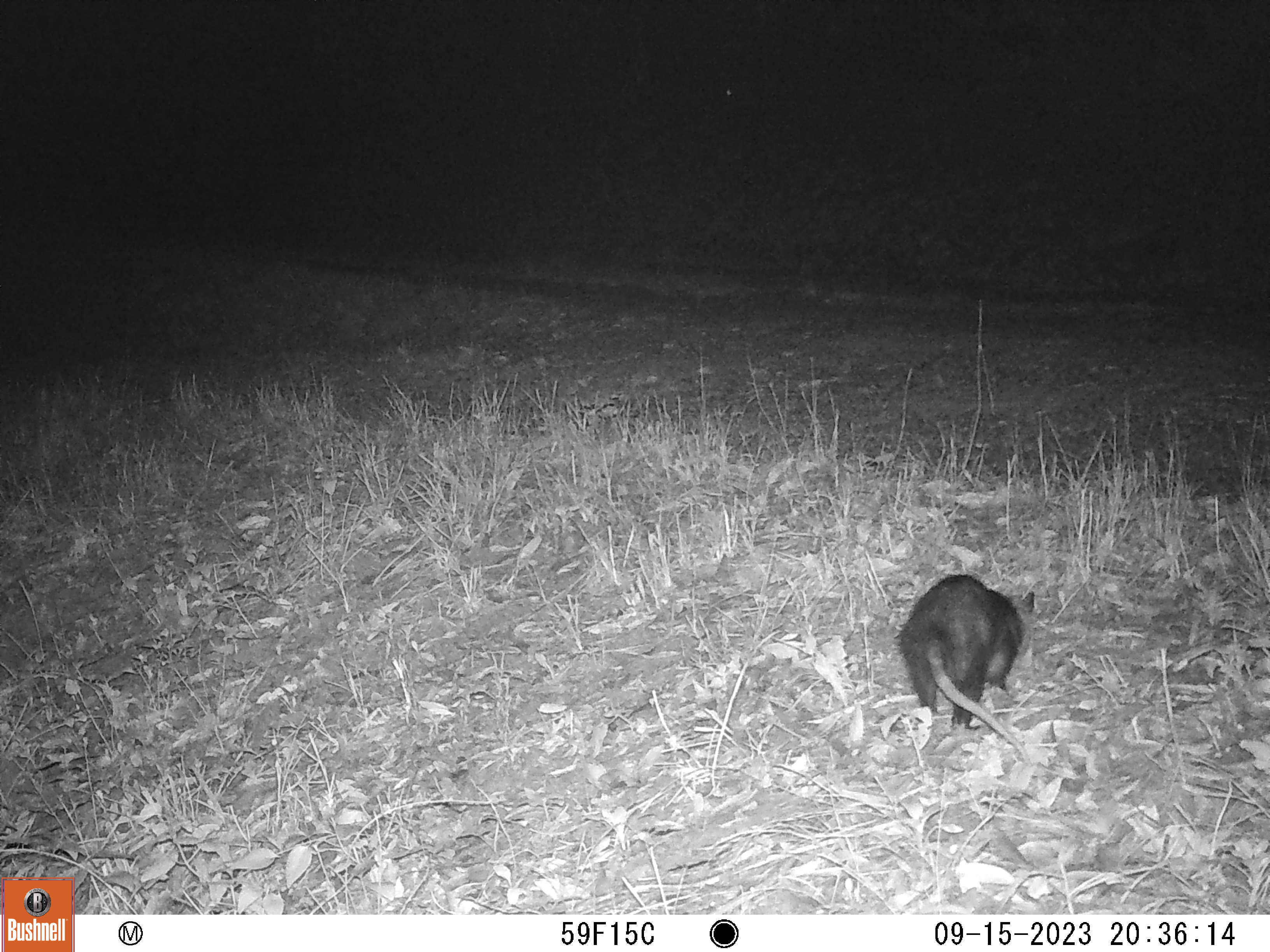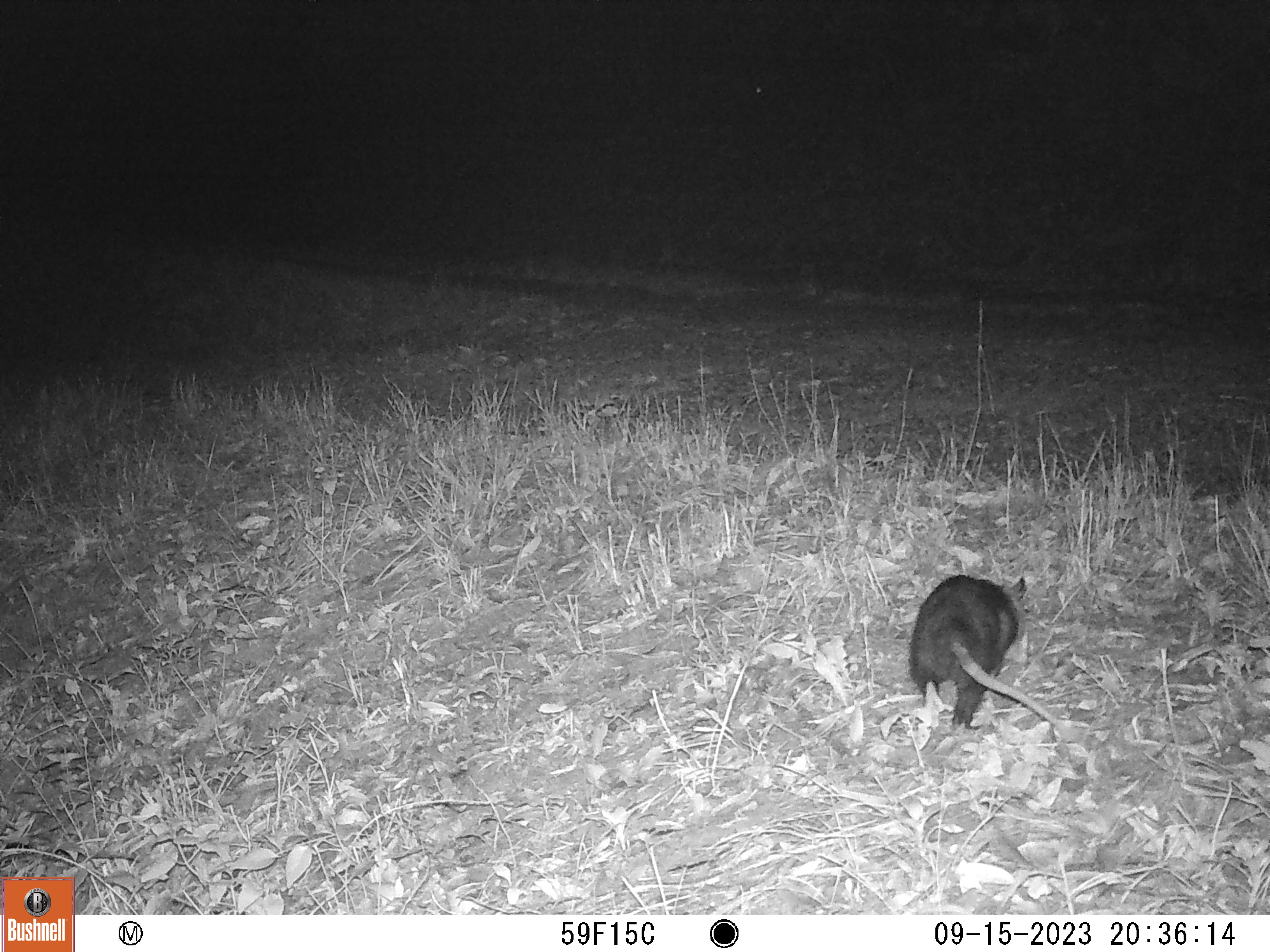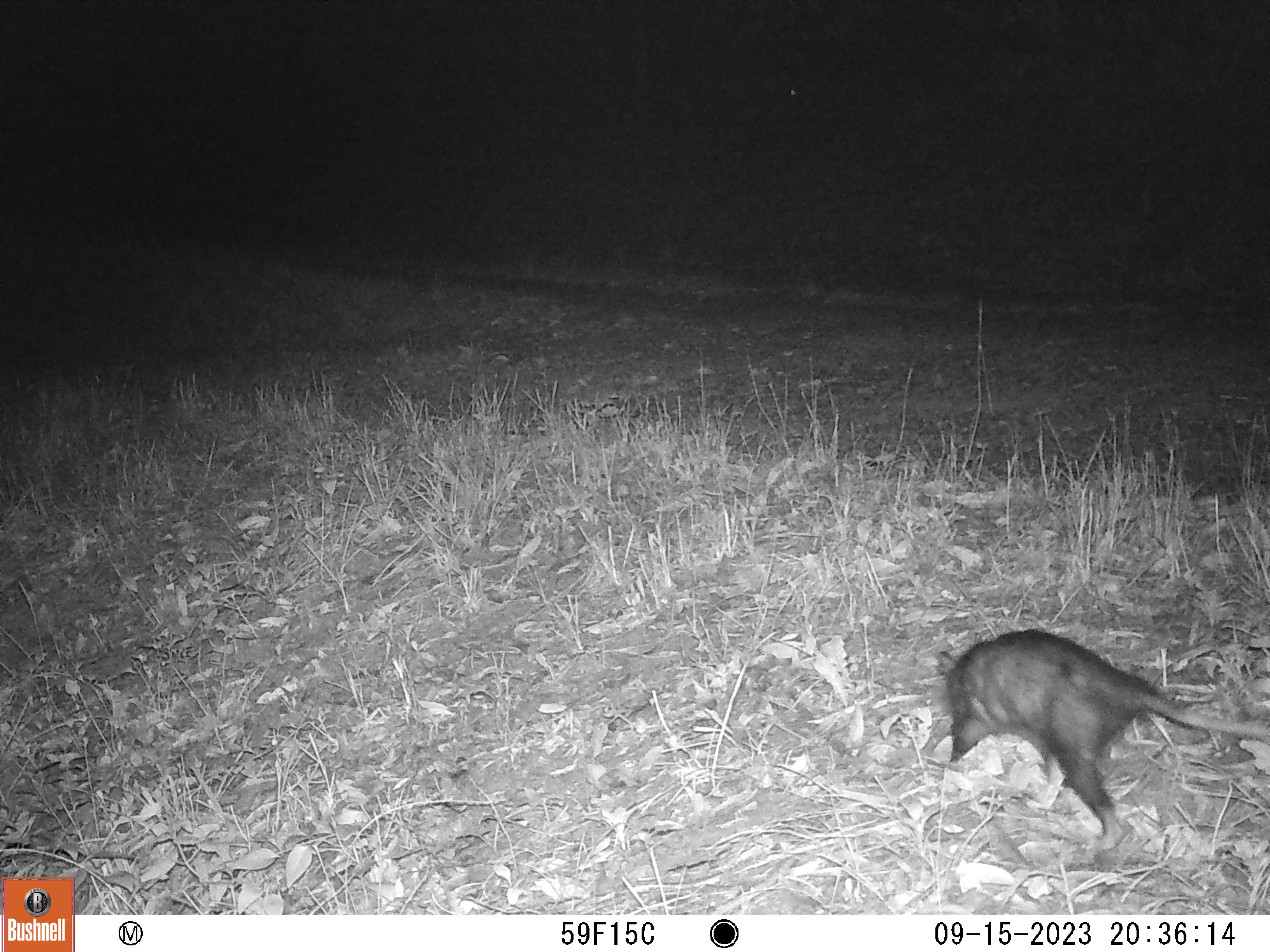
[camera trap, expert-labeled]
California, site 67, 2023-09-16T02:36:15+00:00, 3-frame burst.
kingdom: Animalia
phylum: Chordata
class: Mammalia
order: Didelphimorphia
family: Didelphidae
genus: Didelphis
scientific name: Didelphis virginiana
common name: virginia opossum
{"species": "virginia opossum (Didelphis virginiana)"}